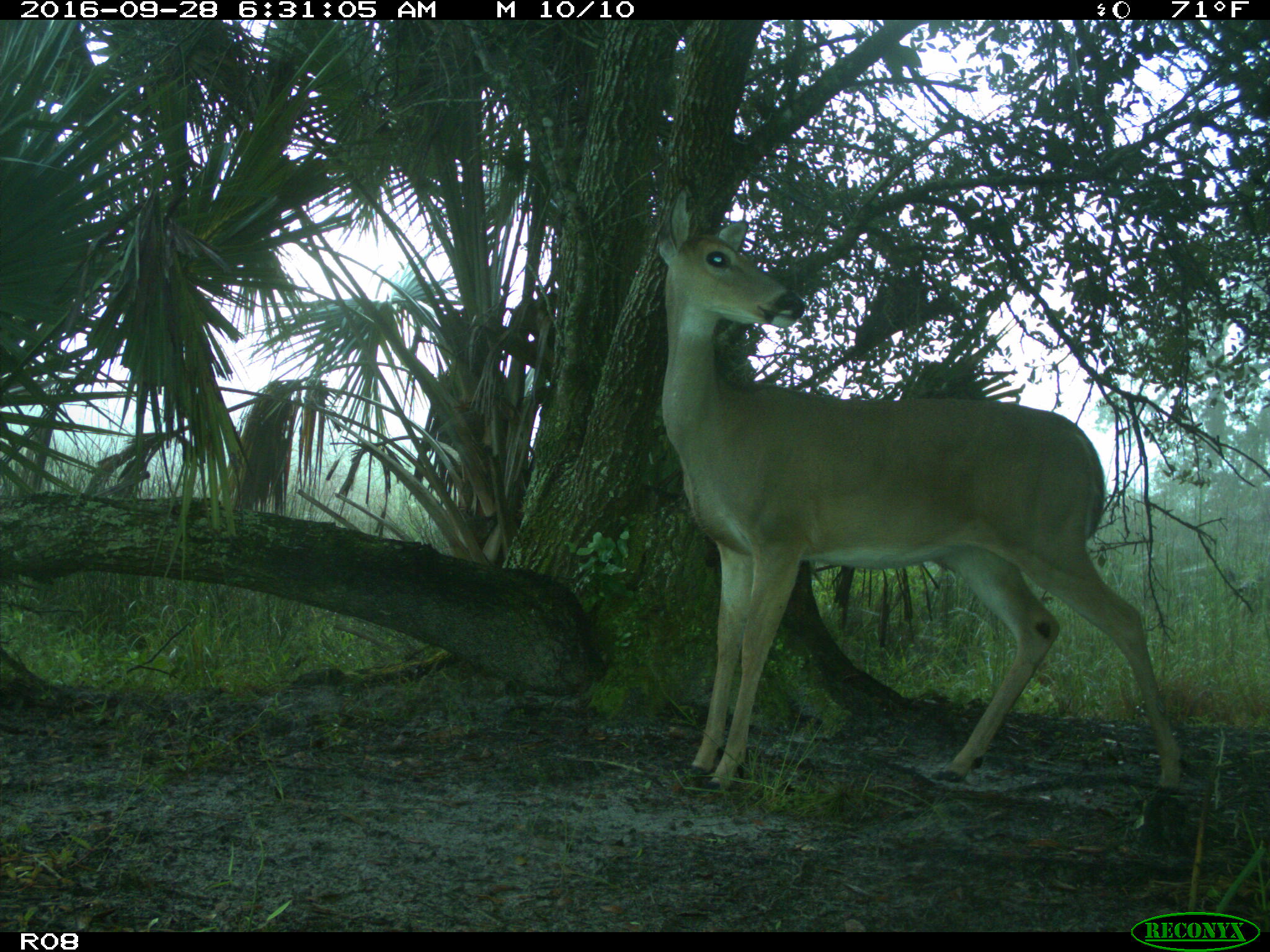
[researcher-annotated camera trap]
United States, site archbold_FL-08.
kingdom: Animalia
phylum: Chordata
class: Mammalia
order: Artiodactyla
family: Cervidae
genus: Odocoileus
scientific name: Odocoileus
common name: deer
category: unidentified deer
Unidentified deer (deer) (Odocoileus).